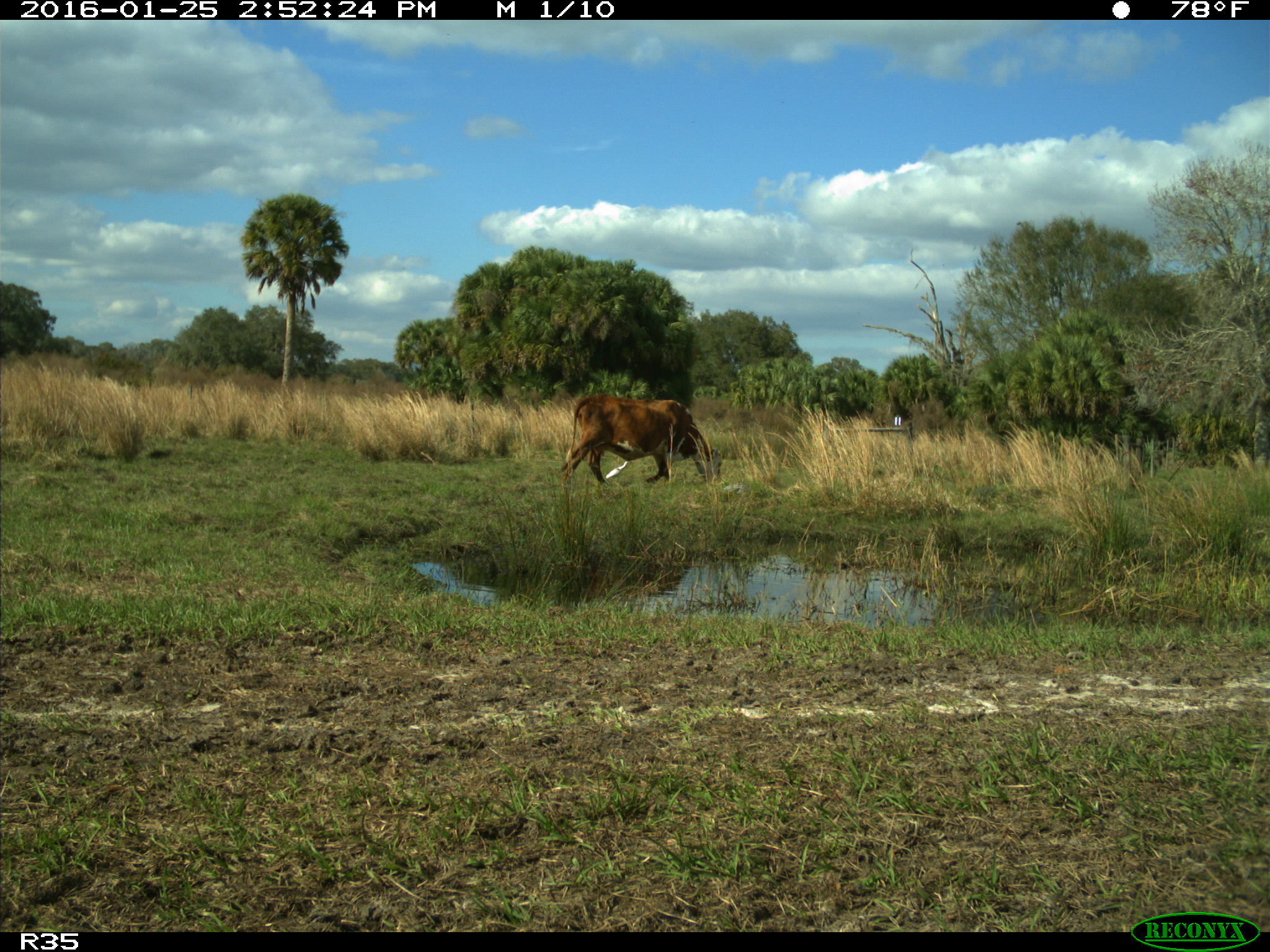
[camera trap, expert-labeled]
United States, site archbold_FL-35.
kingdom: Animalia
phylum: Chordata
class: Mammalia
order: Artiodactyla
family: Bovidae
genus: Bos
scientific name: Bos taurus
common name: domestic cow